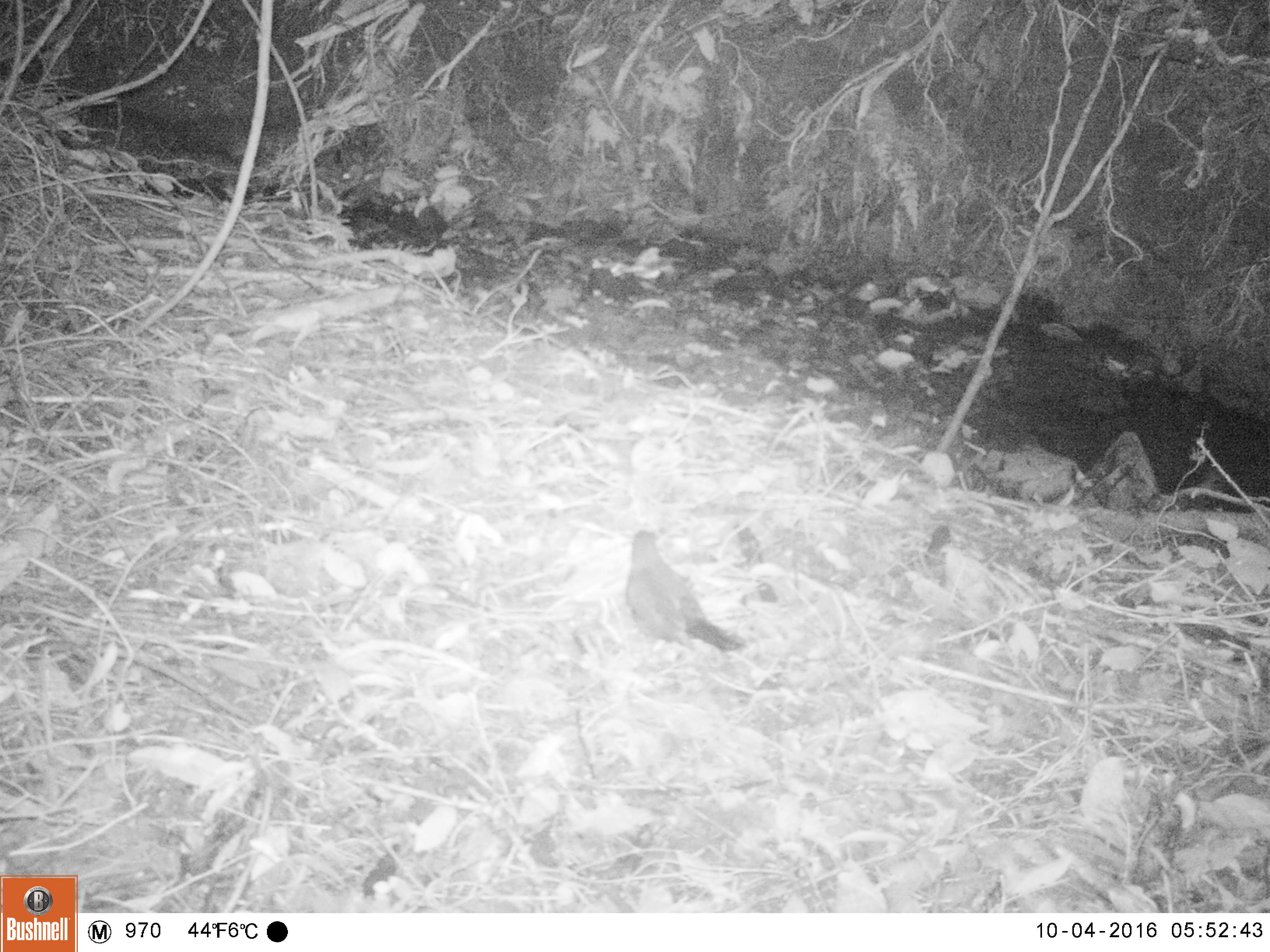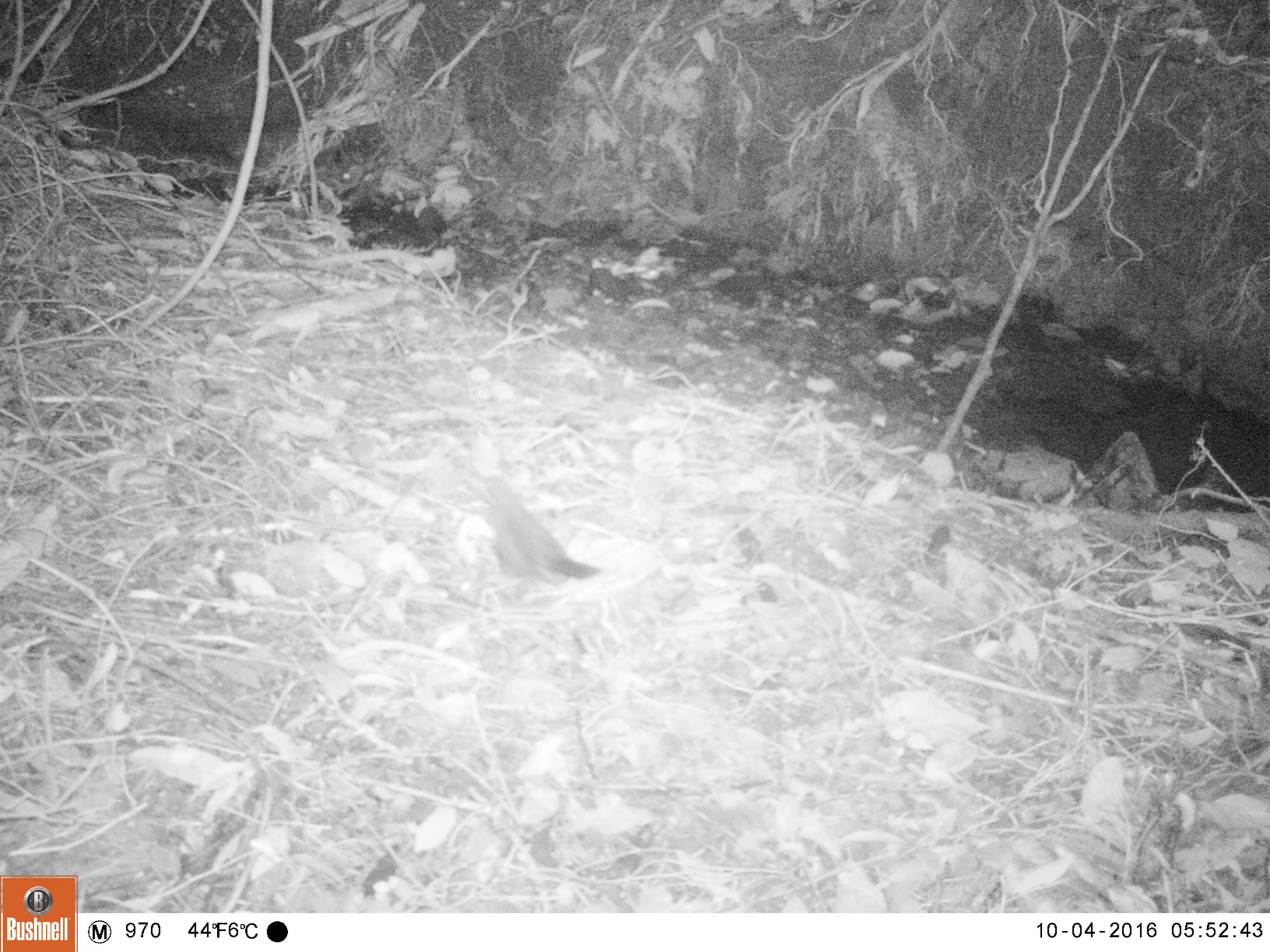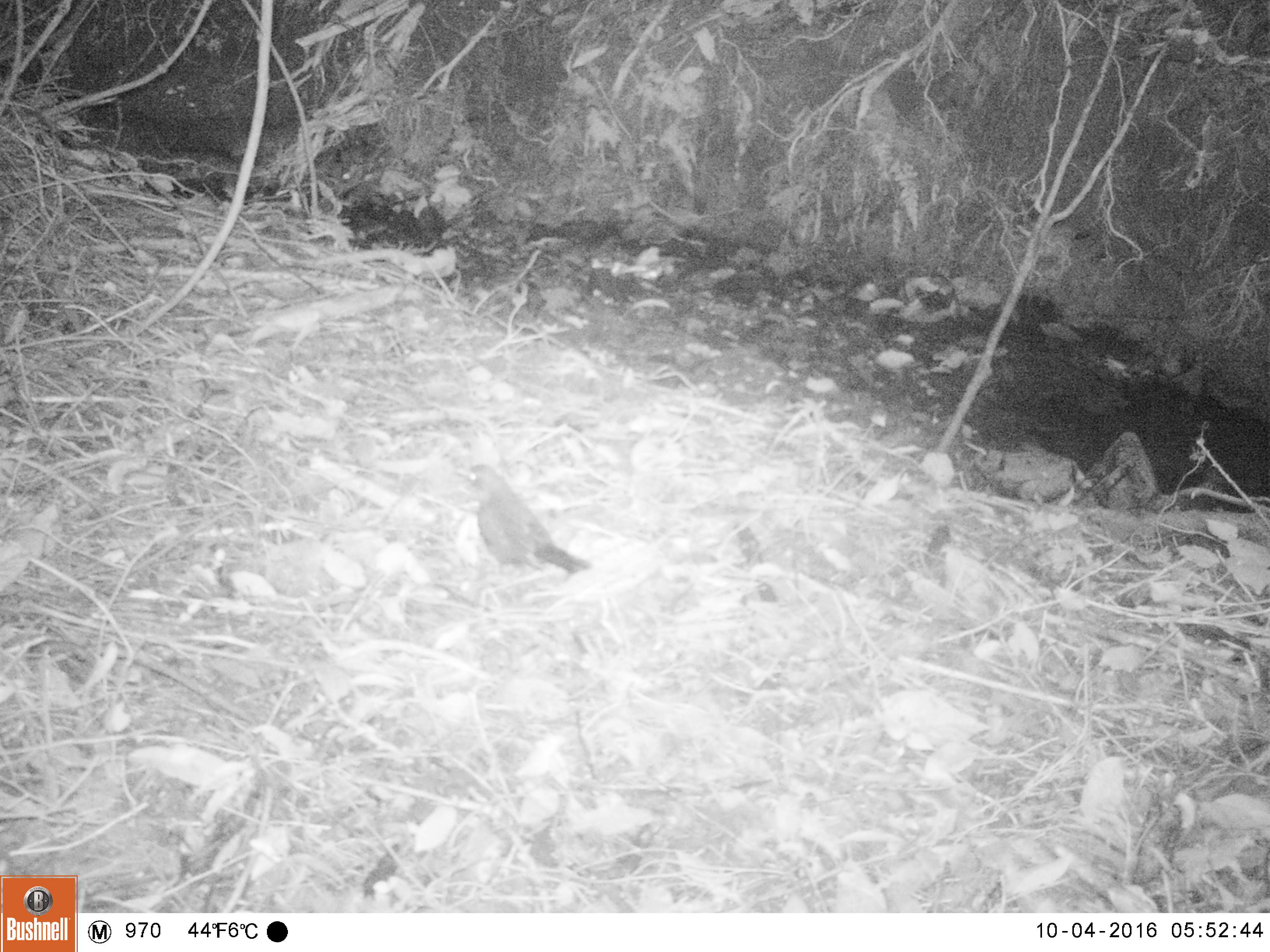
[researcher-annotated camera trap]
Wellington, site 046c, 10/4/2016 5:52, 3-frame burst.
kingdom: Animalia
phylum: Chordata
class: Aves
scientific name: Aves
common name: bird